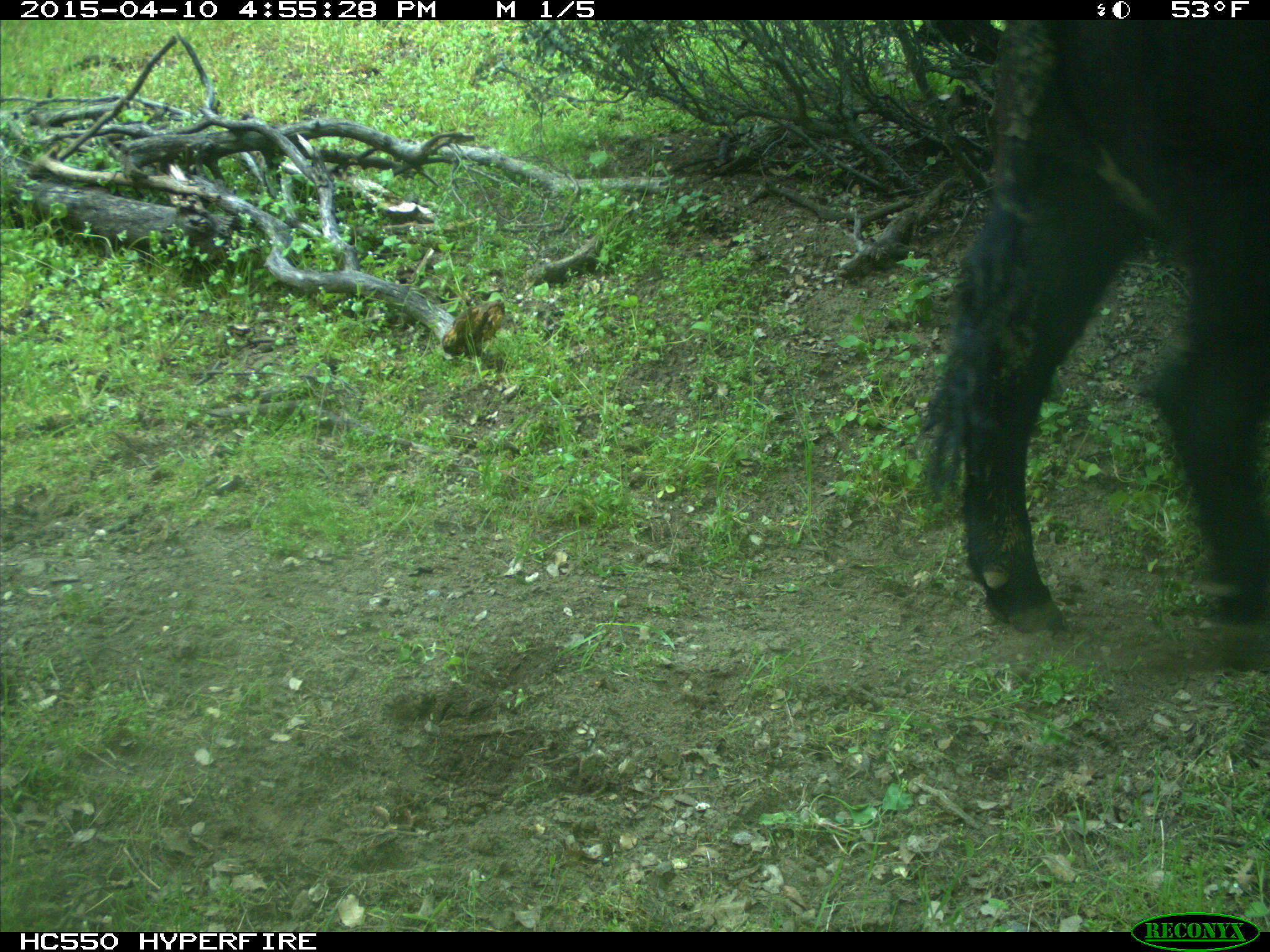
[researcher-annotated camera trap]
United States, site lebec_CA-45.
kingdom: Animalia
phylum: Chordata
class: Mammalia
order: Artiodactyla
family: Bovidae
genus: Bos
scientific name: Bos taurus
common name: domestic cow